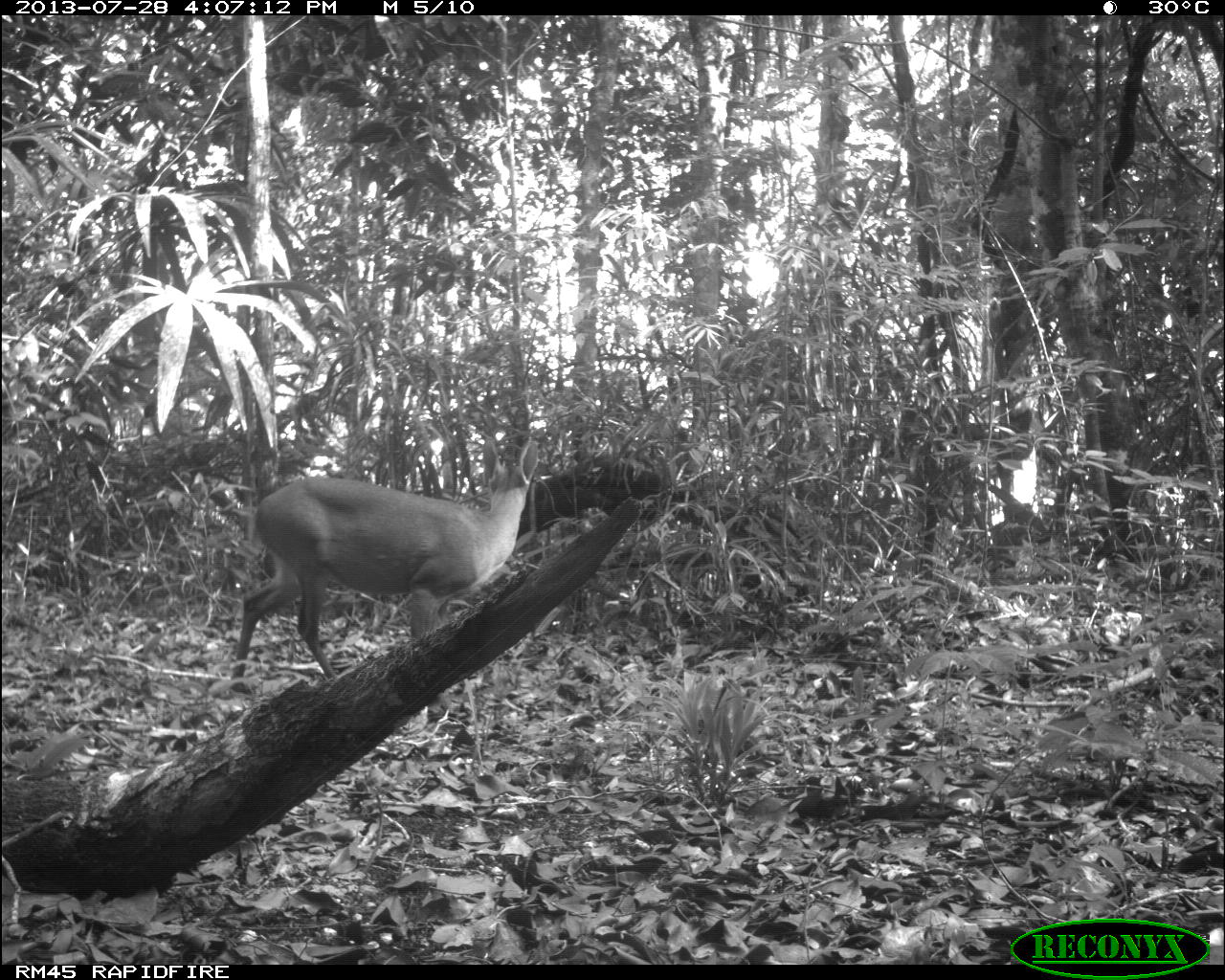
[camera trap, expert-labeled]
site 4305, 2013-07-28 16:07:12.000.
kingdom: Animalia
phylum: Chordata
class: Mammalia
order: Artiodactyla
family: Cervidae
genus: Mazama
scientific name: Mazama temama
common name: central american red brocket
Mazama temama (central american red brocket), count 1, sex male.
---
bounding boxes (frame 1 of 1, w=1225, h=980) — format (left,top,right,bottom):
mazama temama: (228,436,538,722)